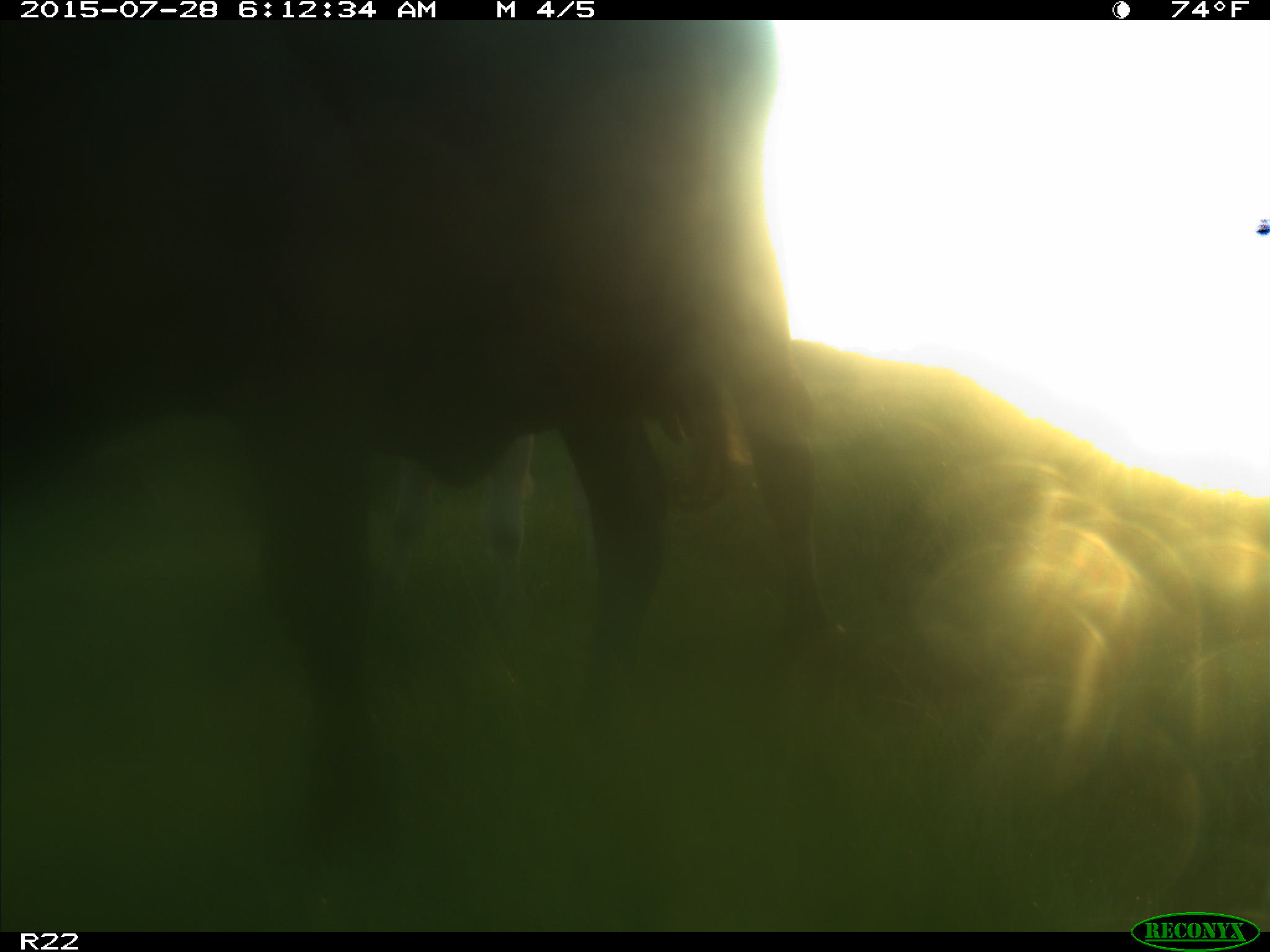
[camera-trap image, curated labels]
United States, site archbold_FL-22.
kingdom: Animalia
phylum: Chordata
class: Mammalia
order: Artiodactyla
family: Bovidae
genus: Bos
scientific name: Bos taurus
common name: domestic cow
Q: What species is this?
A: Bos taurus (domestic cow).